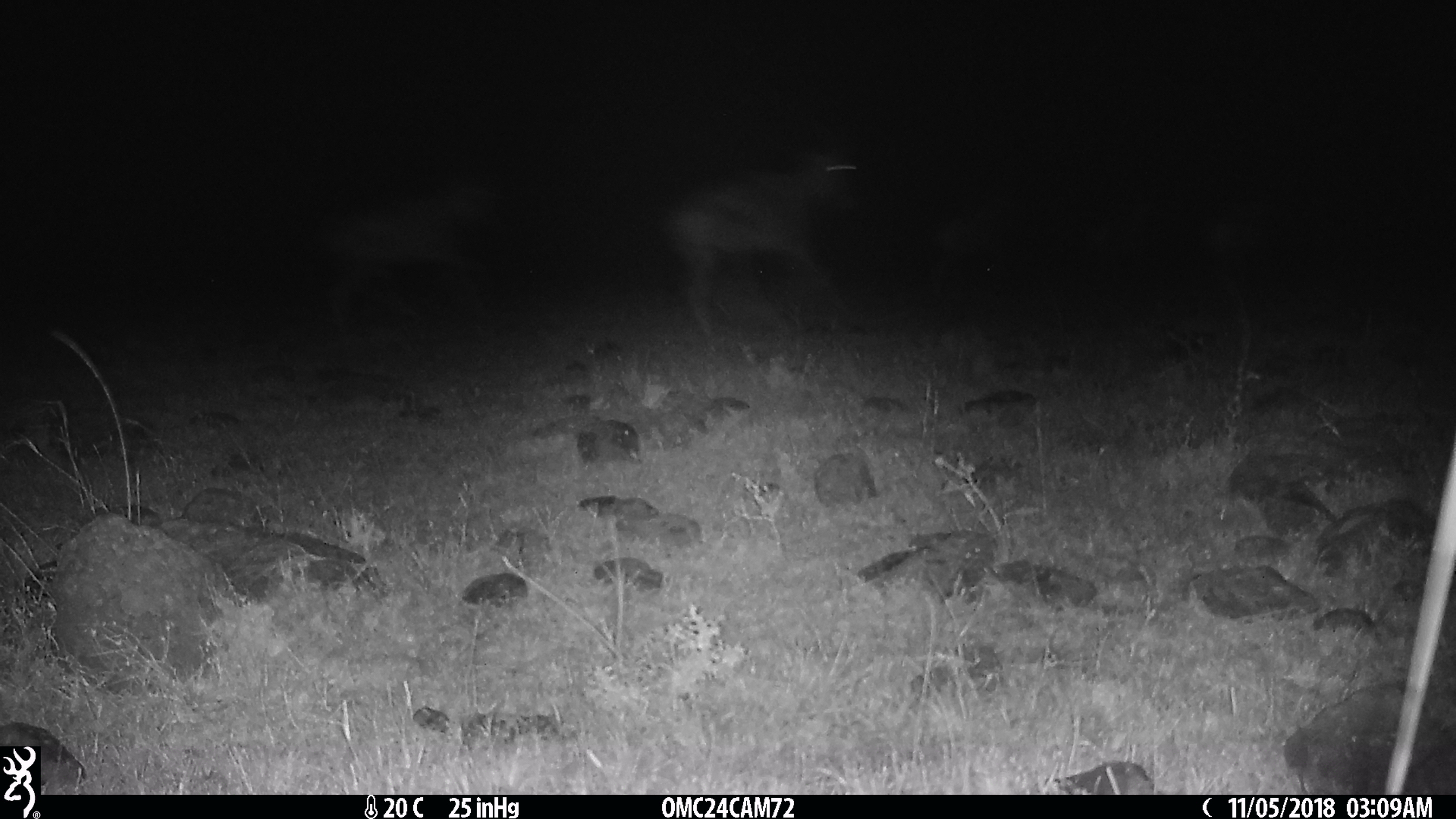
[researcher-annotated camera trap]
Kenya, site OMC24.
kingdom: Animalia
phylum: Chordata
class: Mammalia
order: Artiodactyla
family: Bovidae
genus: Damaliscus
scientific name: Damaliscus lunatus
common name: topi